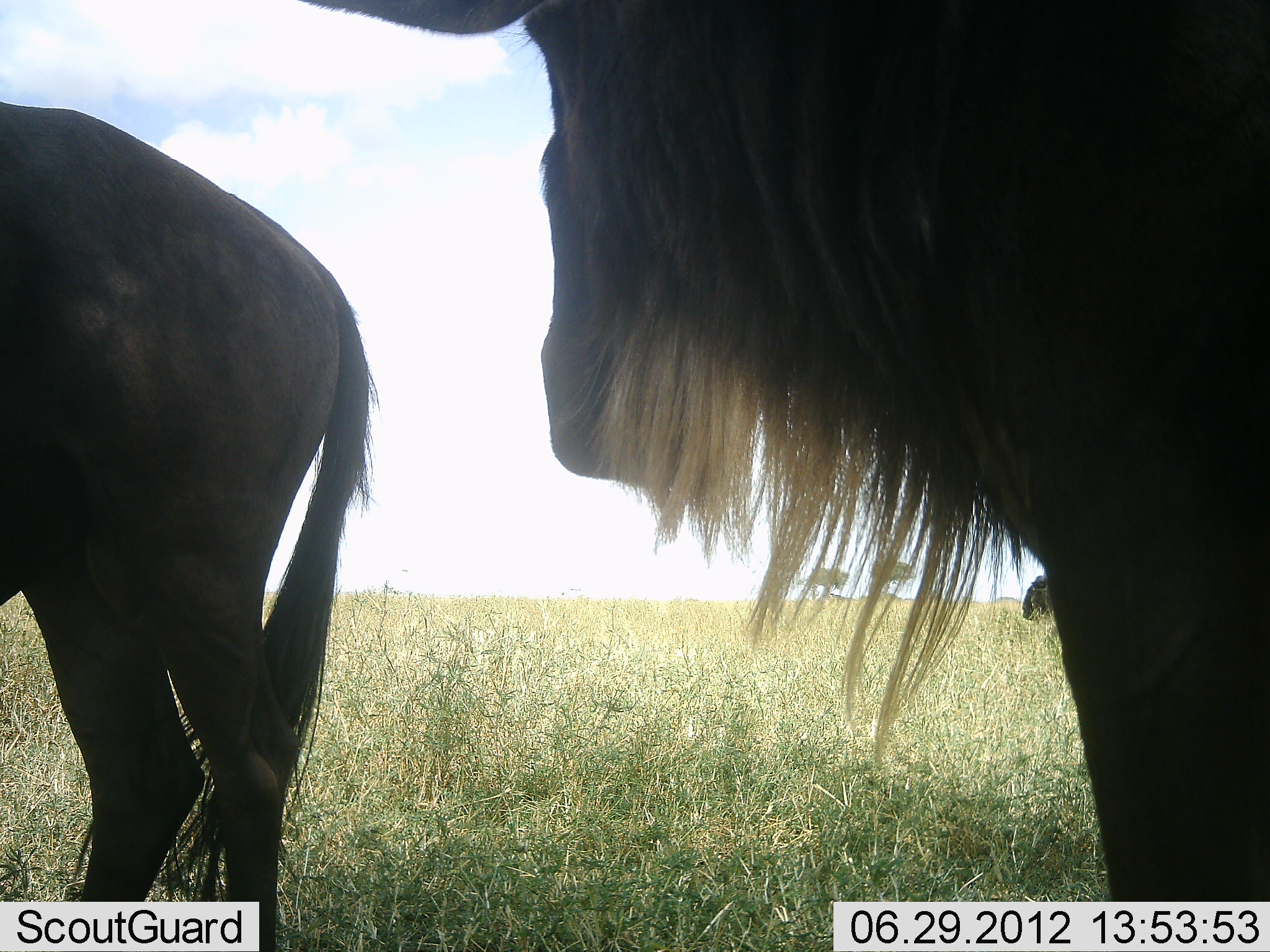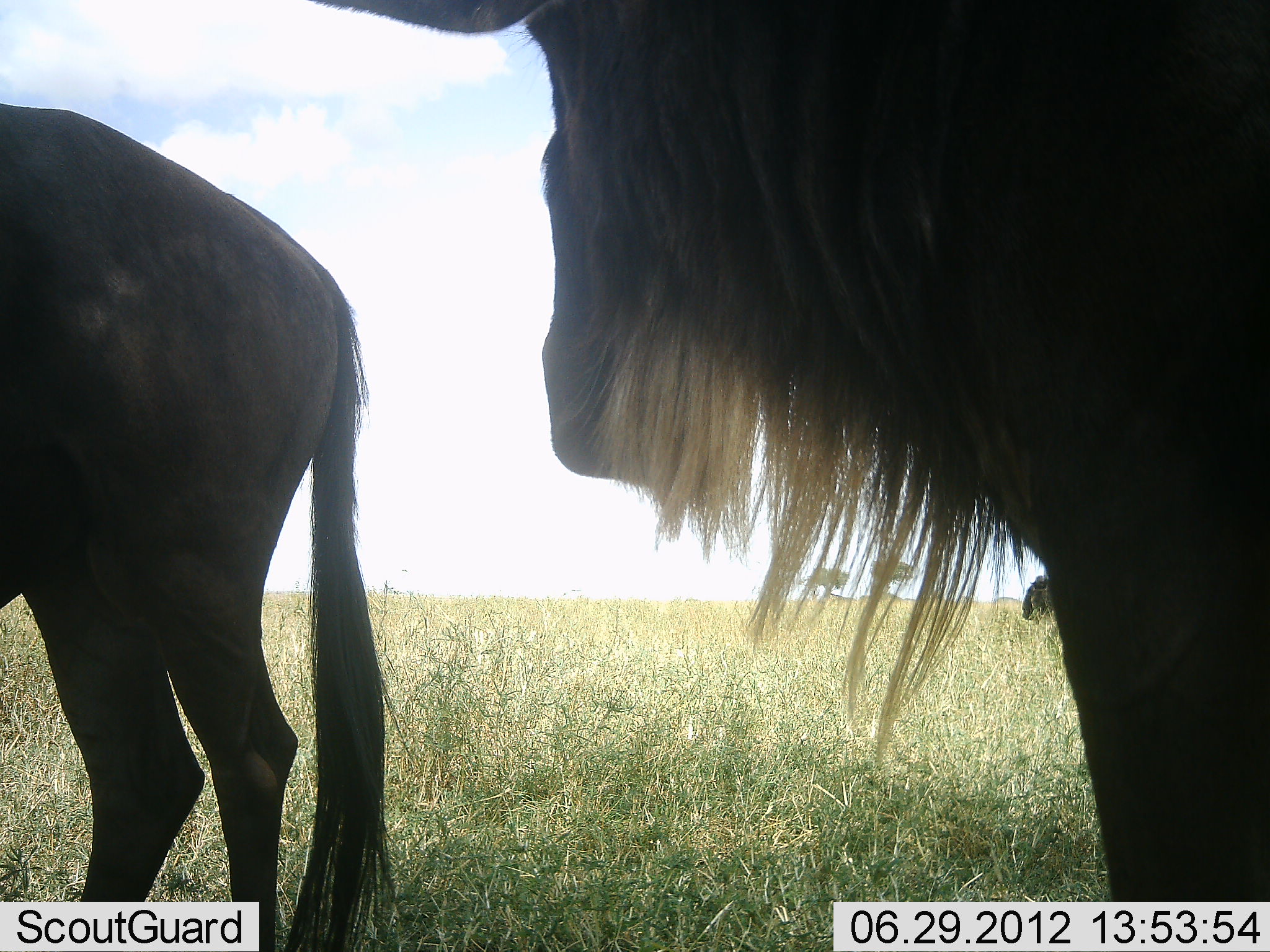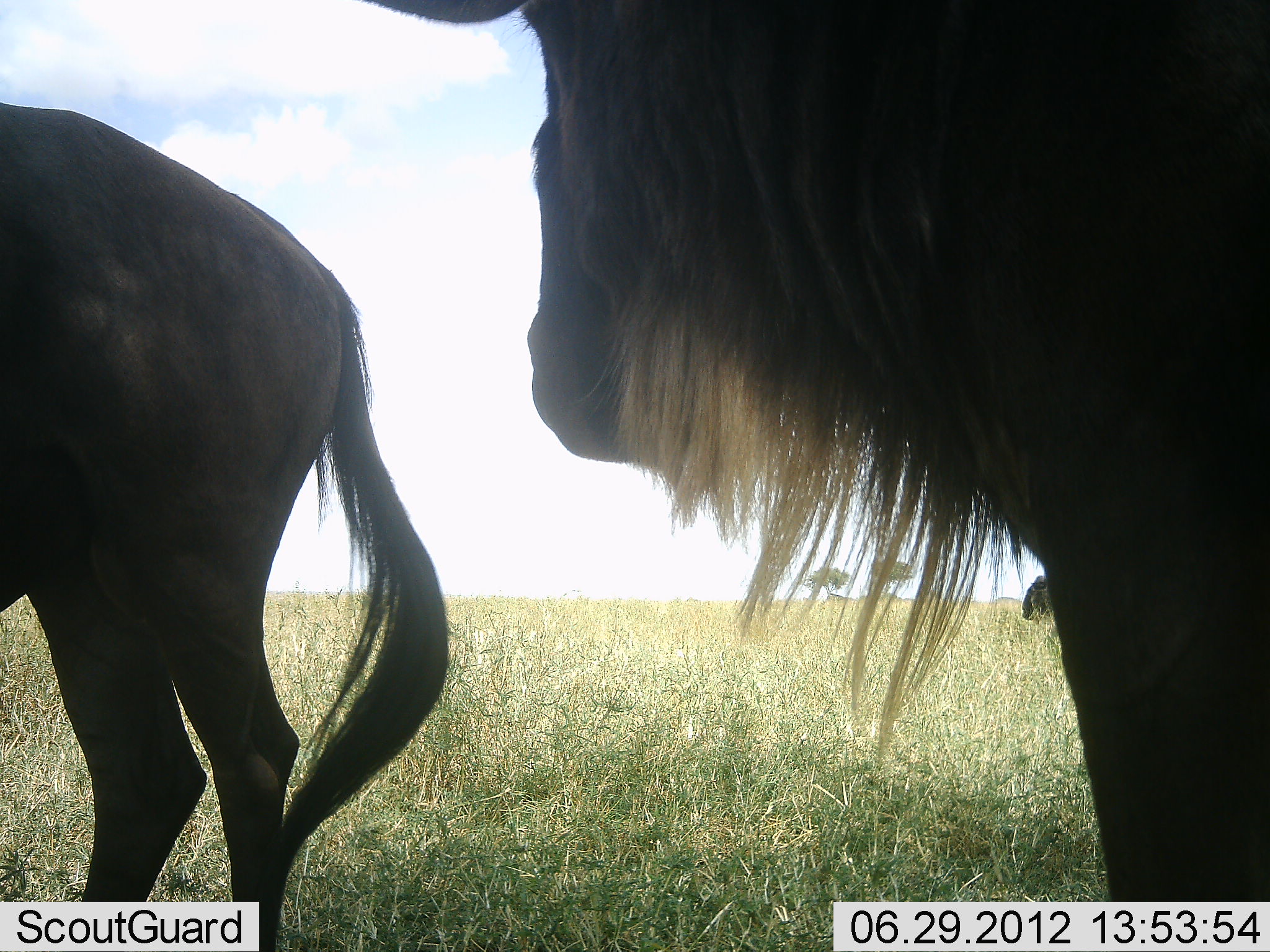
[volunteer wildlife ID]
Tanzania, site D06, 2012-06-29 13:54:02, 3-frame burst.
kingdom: Animalia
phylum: Chordata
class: Mammalia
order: Artiodactyla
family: Bovidae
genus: Connochaetes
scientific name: Connochaetes taurinus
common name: blue wildebeest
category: wildebeest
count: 3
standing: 100%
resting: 0%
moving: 0%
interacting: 0%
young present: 0%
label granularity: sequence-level